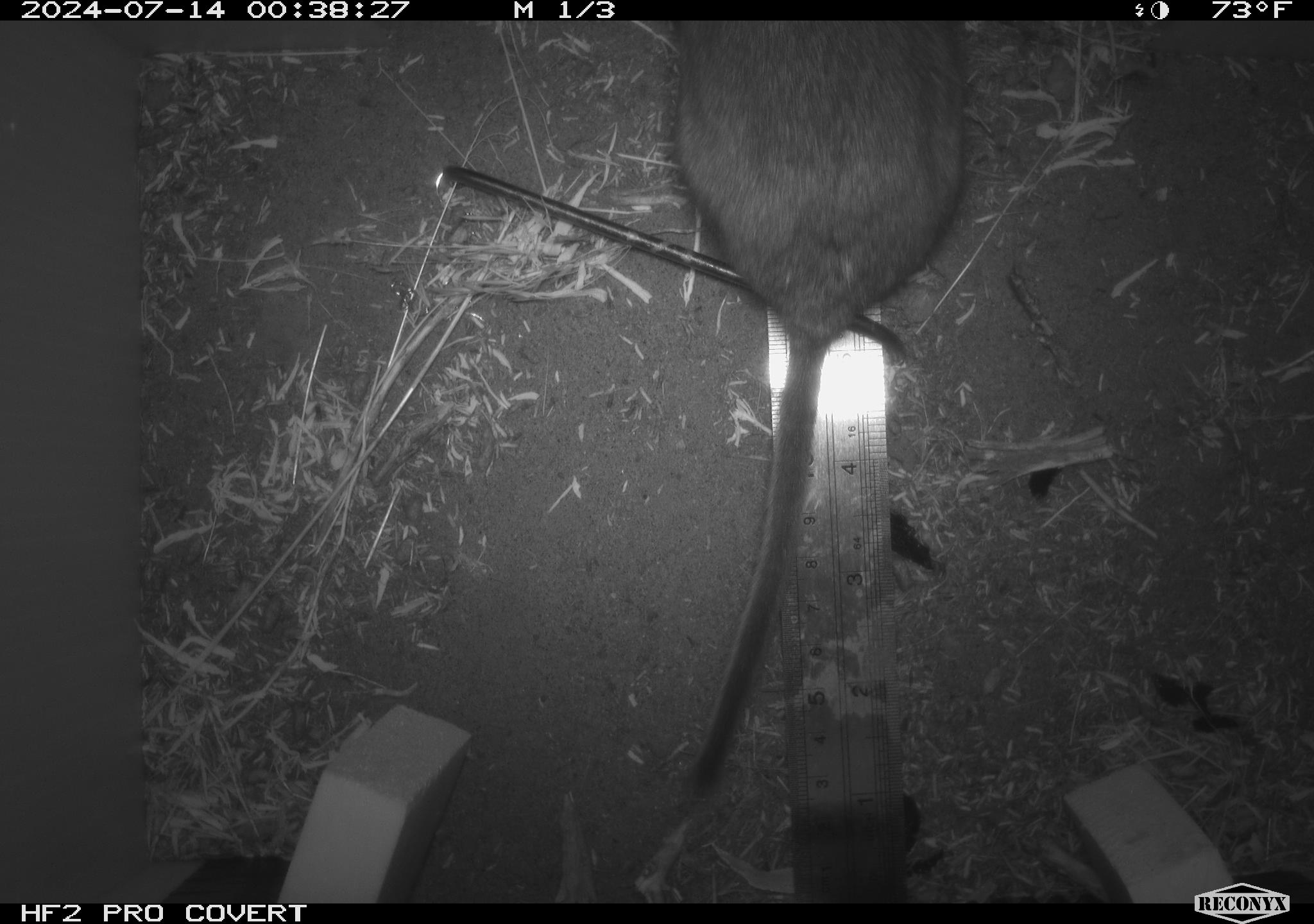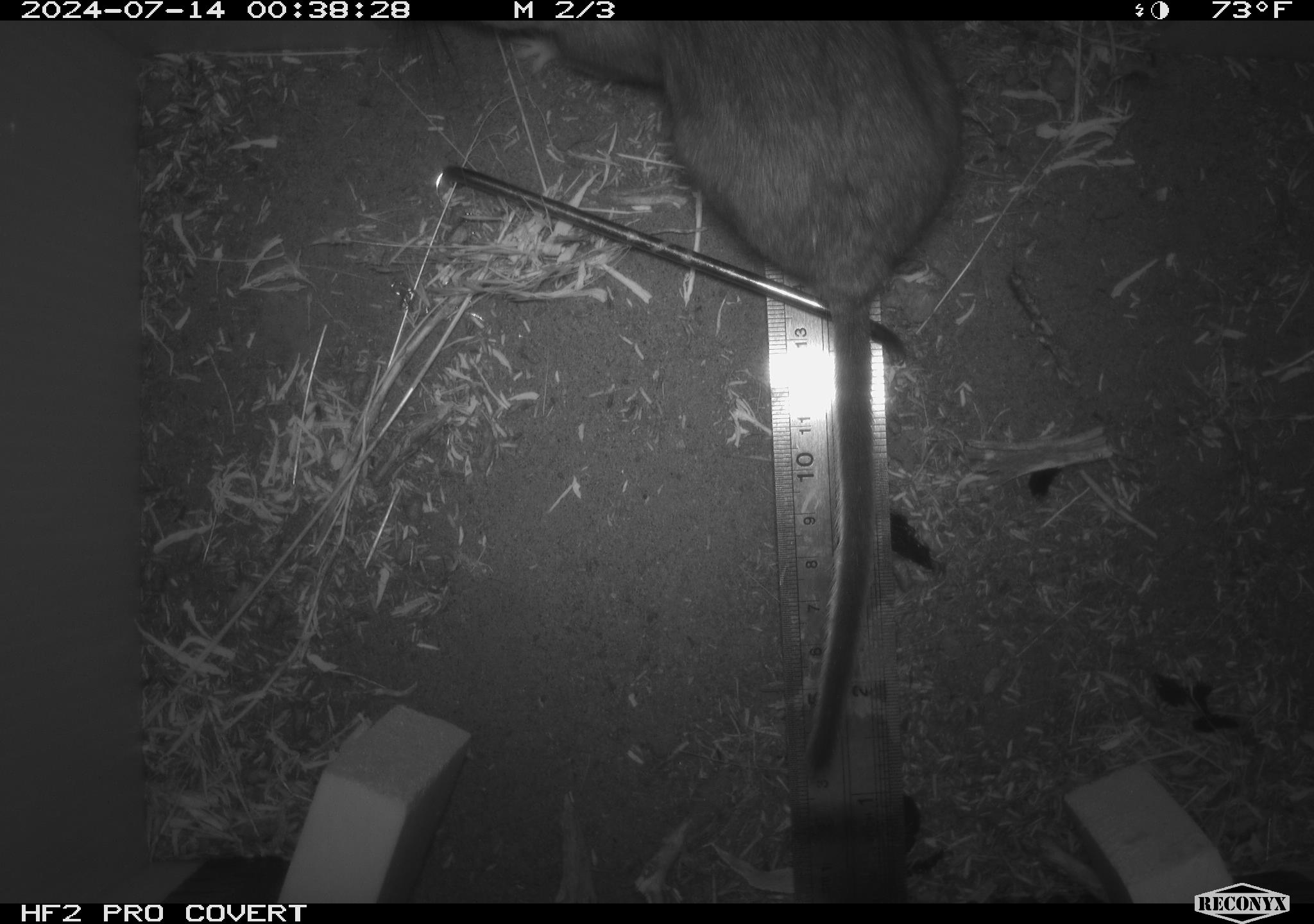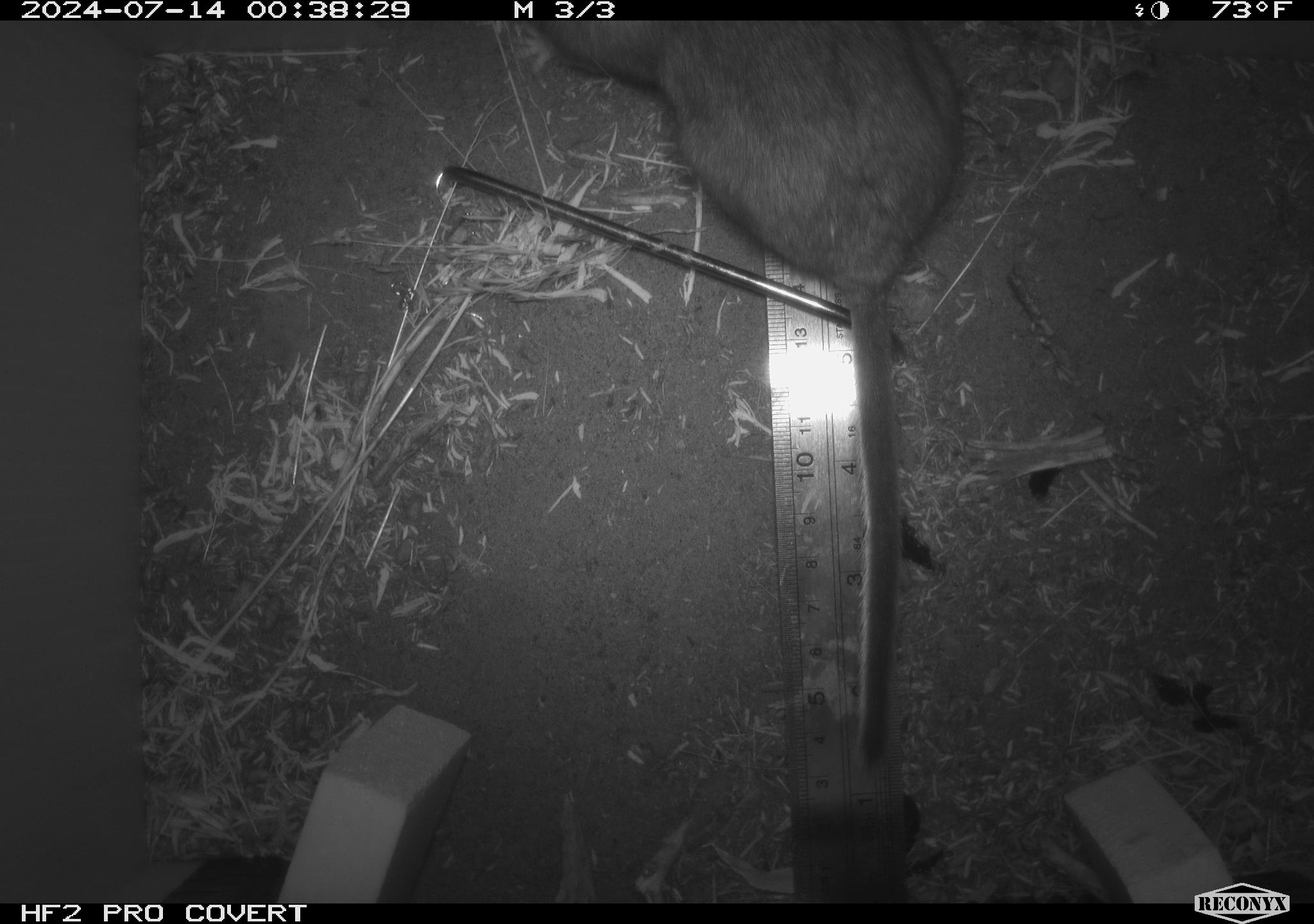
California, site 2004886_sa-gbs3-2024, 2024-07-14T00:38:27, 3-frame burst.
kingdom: Animalia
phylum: Chordata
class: Mammalia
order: Rodentia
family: Cricetidae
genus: Neotoma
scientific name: Neotoma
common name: pack rat or woodrat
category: neotoma species